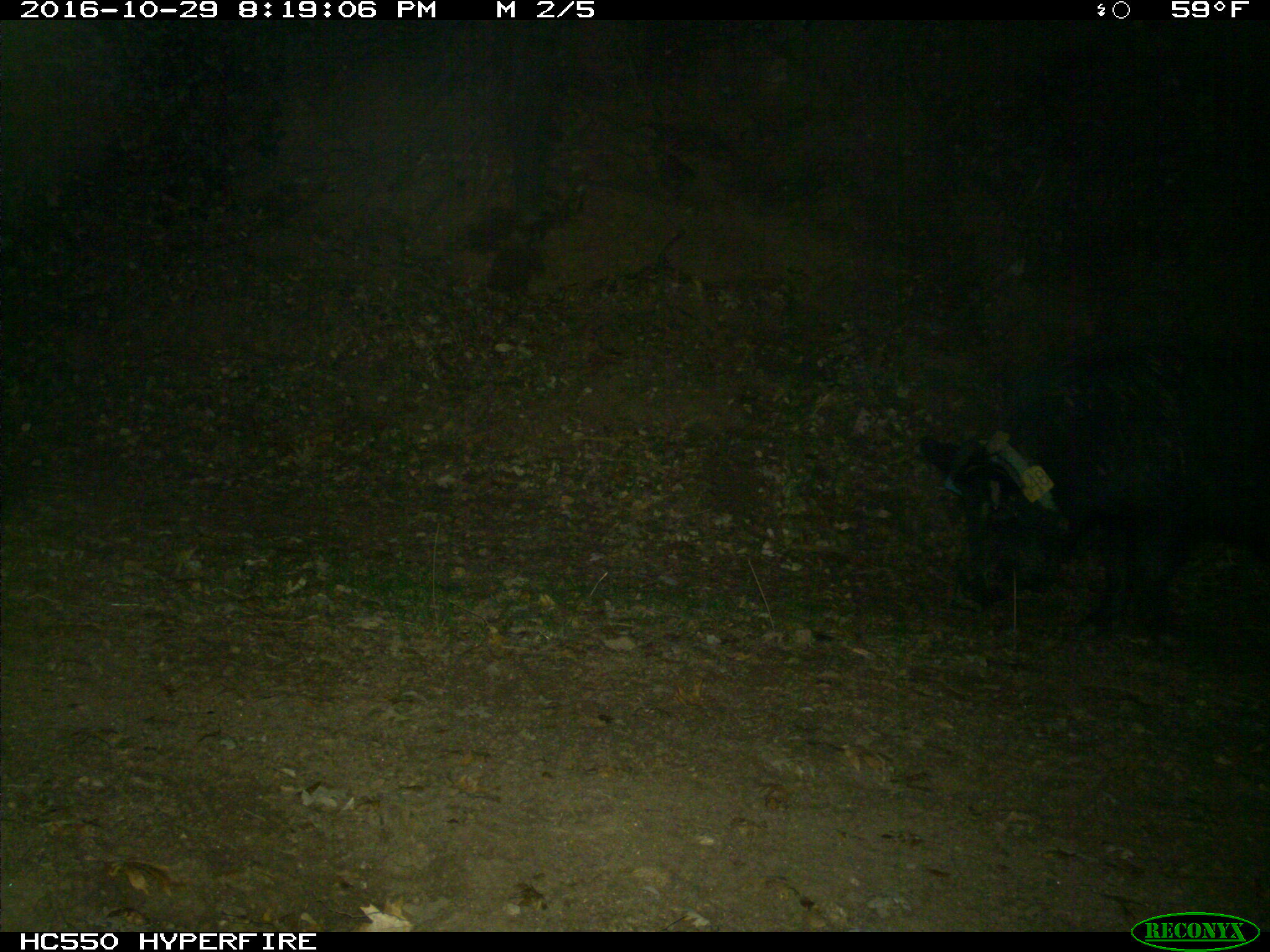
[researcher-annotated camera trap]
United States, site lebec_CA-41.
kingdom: Animalia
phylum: Chordata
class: Mammalia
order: Artiodactyla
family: Suidae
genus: Sus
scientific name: Sus scrofa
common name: wild boar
Sus scrofa (wild boar).